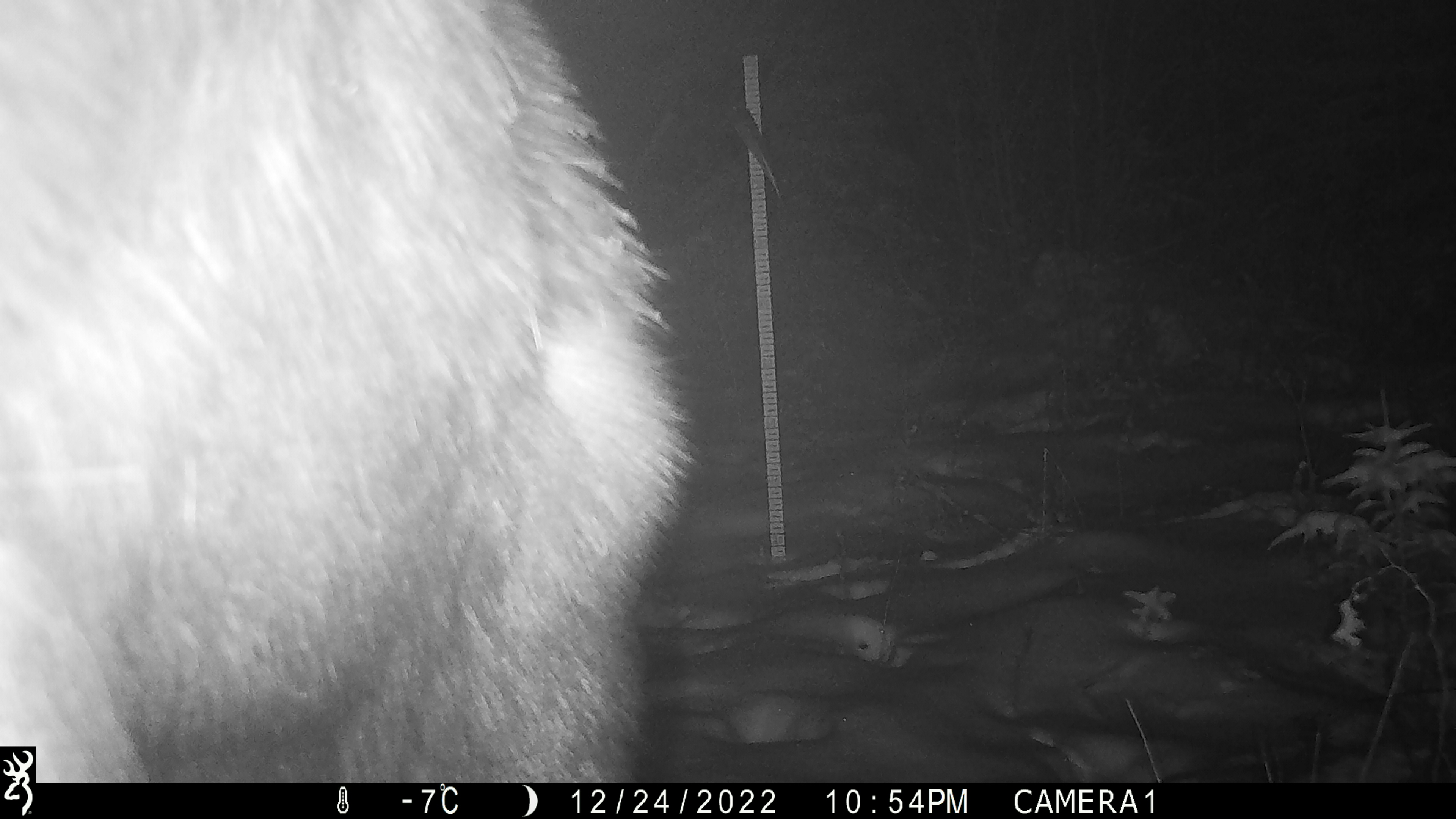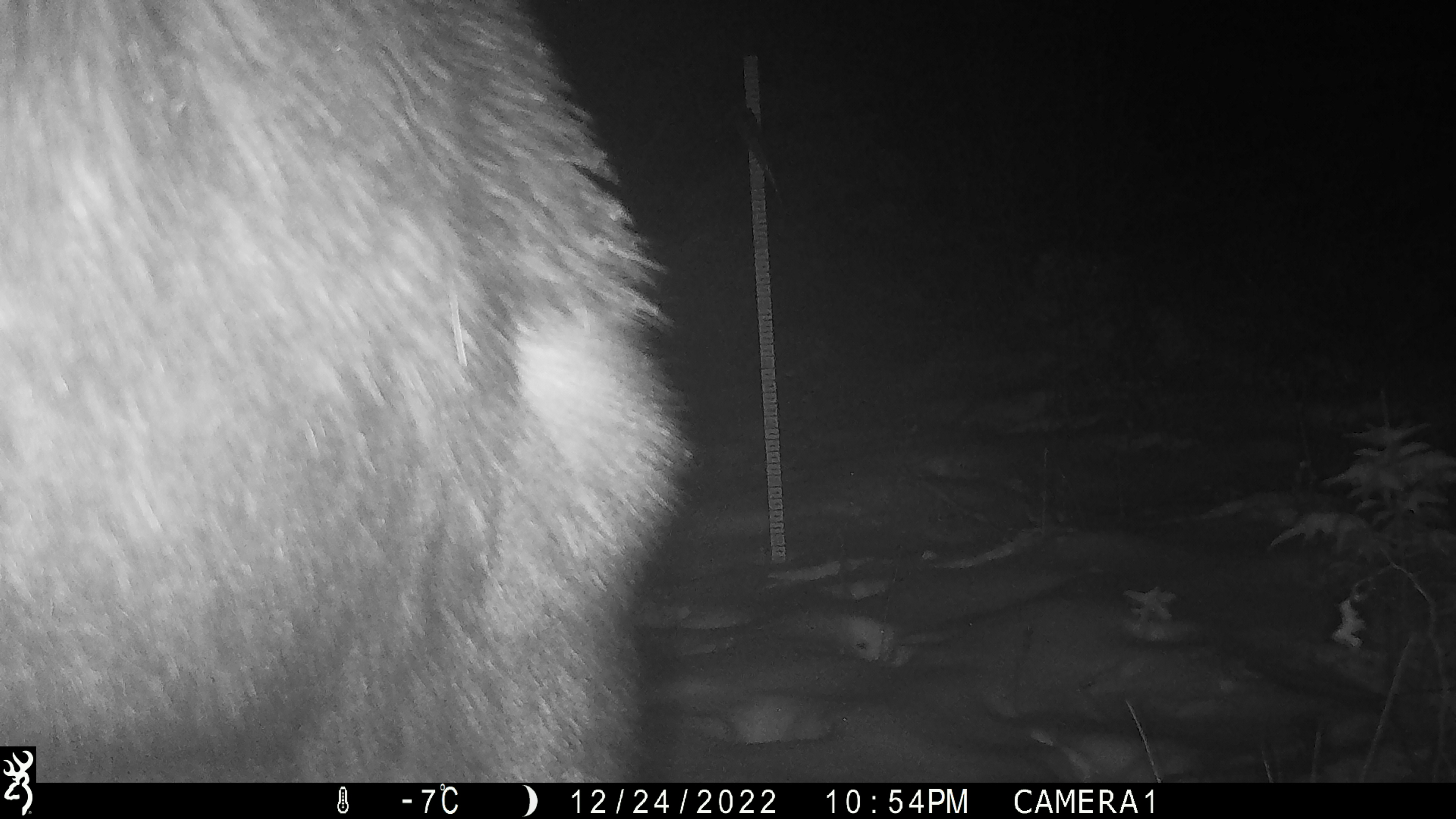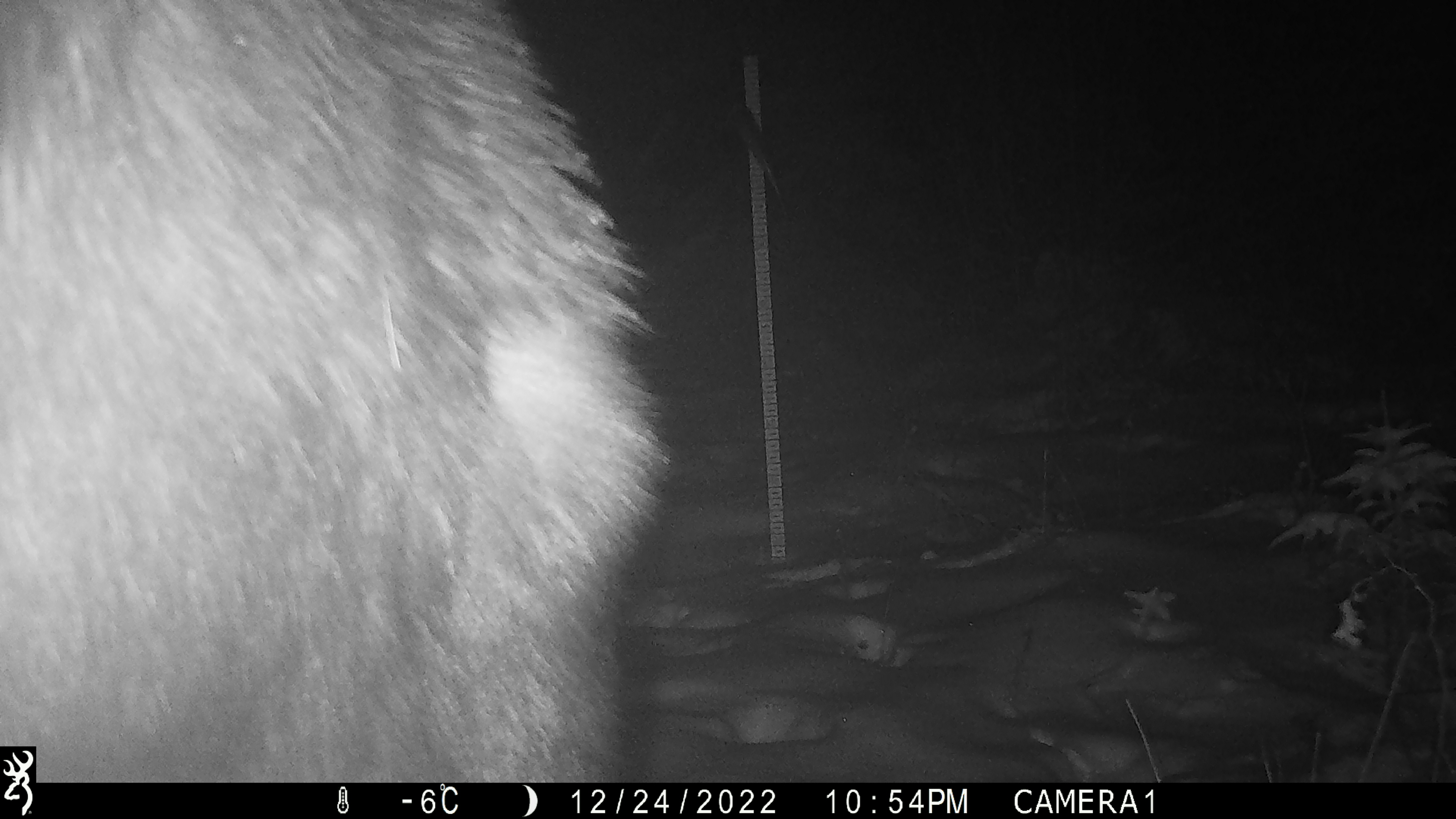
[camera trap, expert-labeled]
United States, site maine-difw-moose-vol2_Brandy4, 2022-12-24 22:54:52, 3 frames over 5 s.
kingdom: Animalia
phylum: Chordata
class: Mammalia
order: Artiodactyla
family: Cervidae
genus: Alces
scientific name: Alces alces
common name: moose